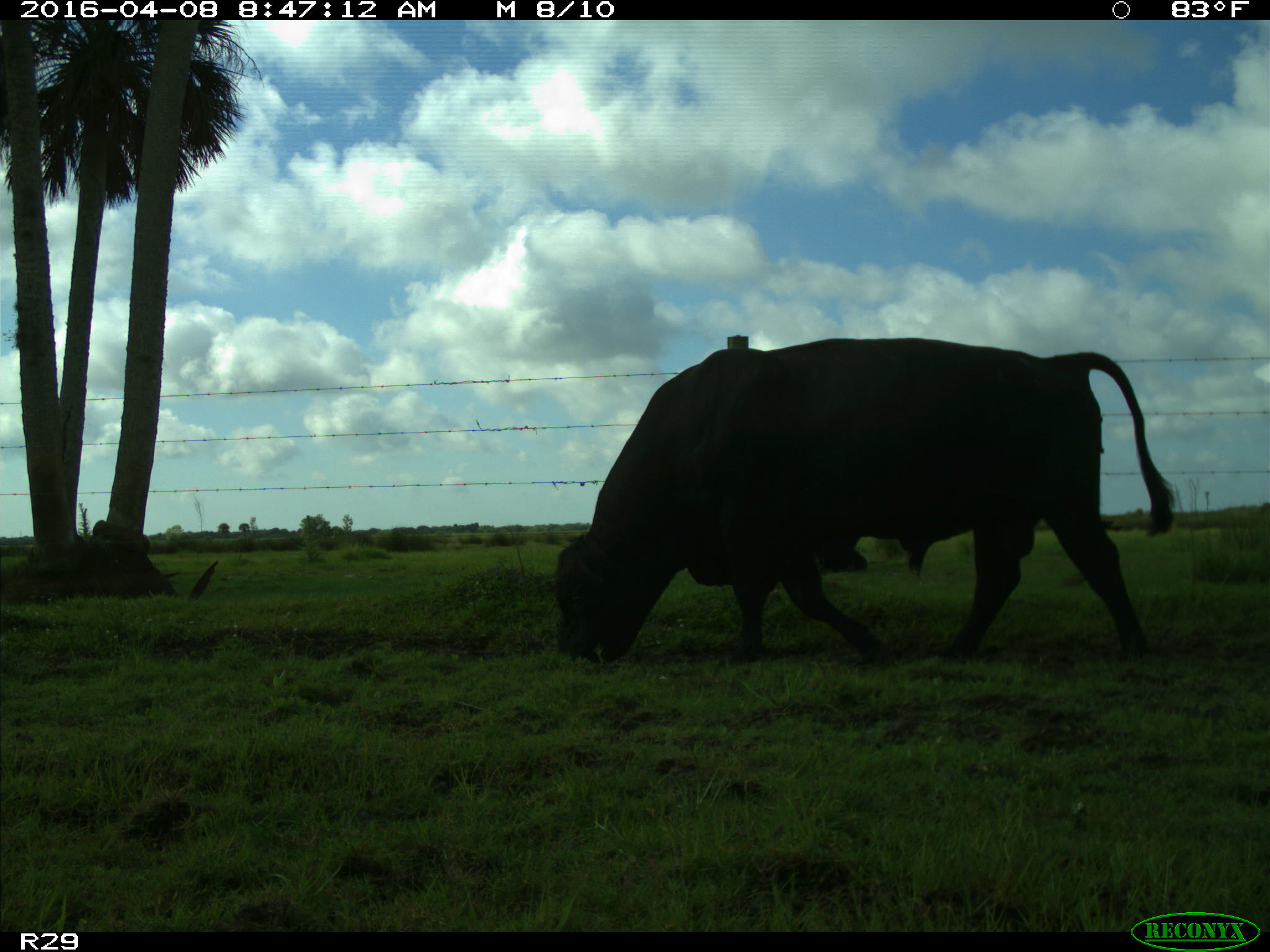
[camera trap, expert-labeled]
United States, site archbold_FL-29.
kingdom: Animalia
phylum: Chordata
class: Mammalia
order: Artiodactyla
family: Bovidae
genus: Bos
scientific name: Bos taurus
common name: domestic cow